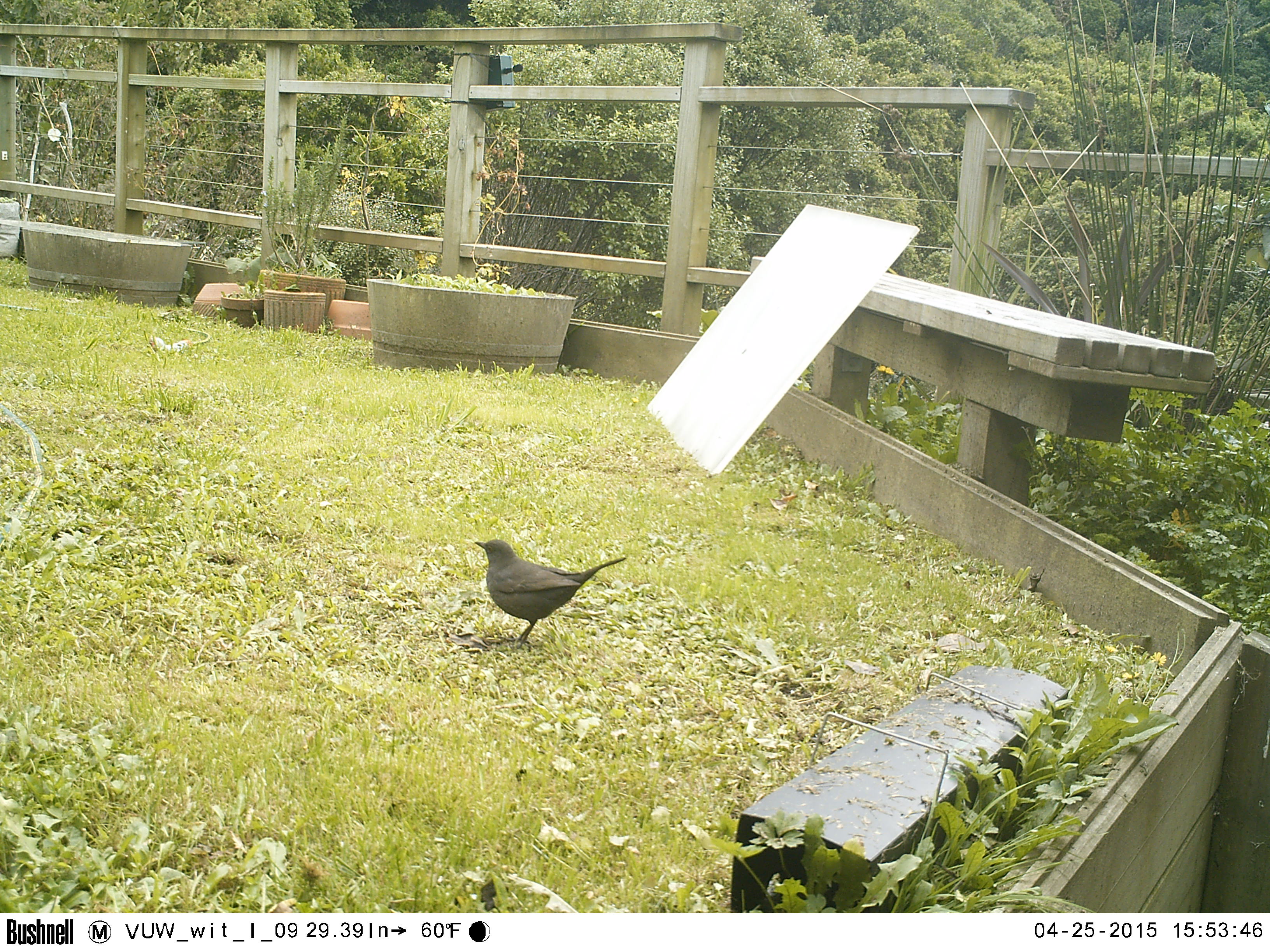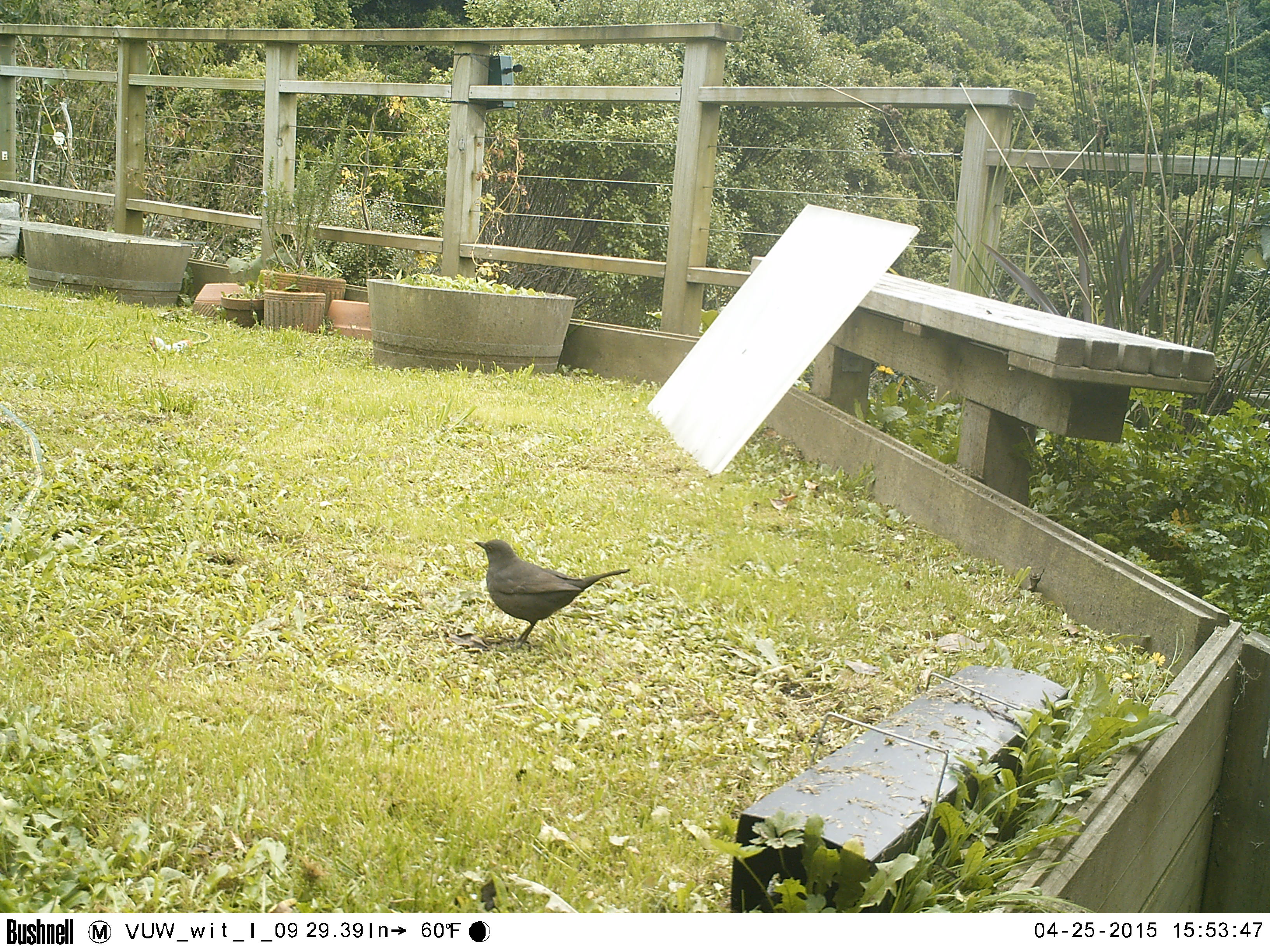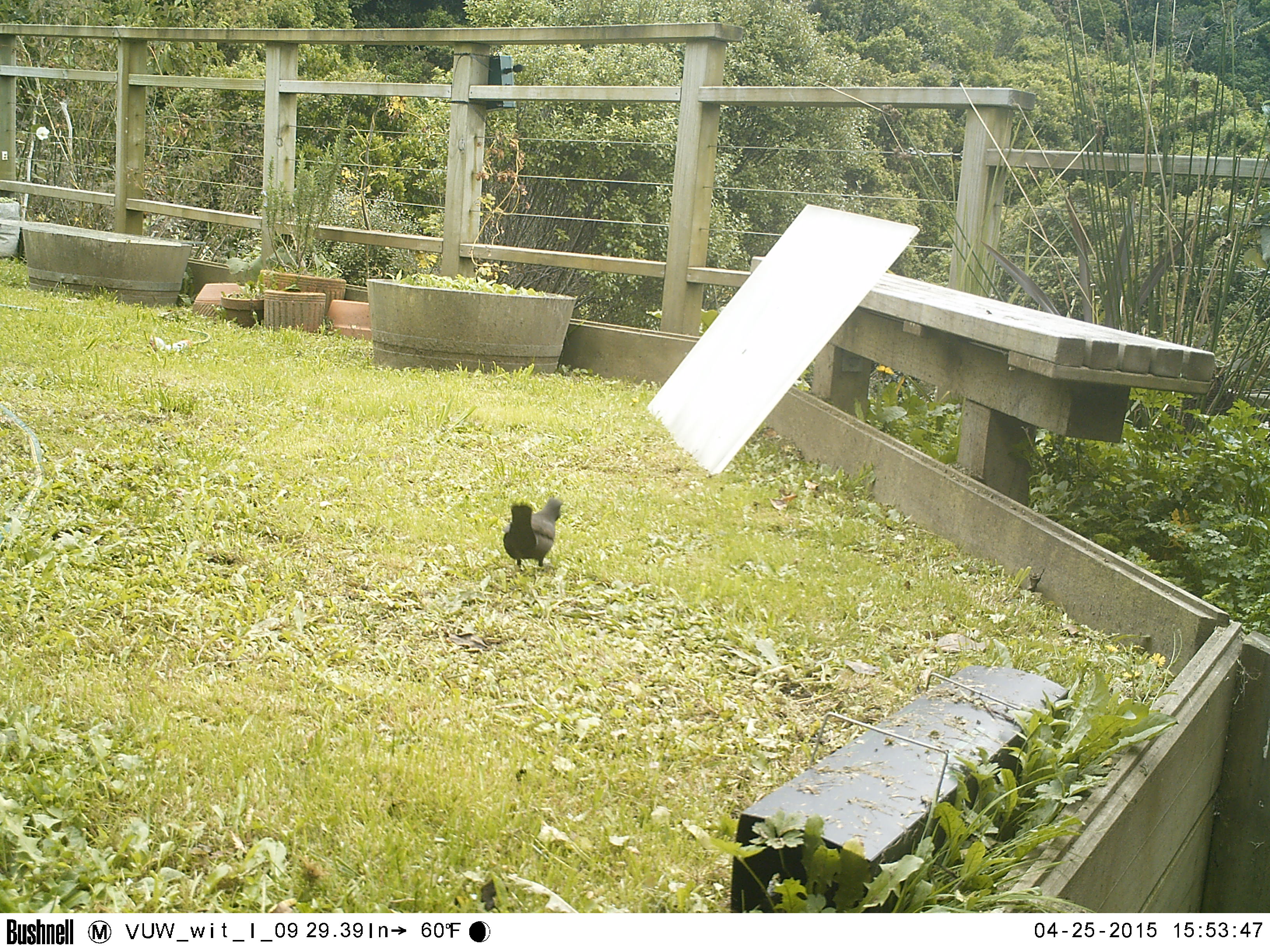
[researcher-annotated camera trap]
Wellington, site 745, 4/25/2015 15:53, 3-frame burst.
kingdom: Animalia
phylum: Chordata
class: Aves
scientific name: Aves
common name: bird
Bird (Aves).